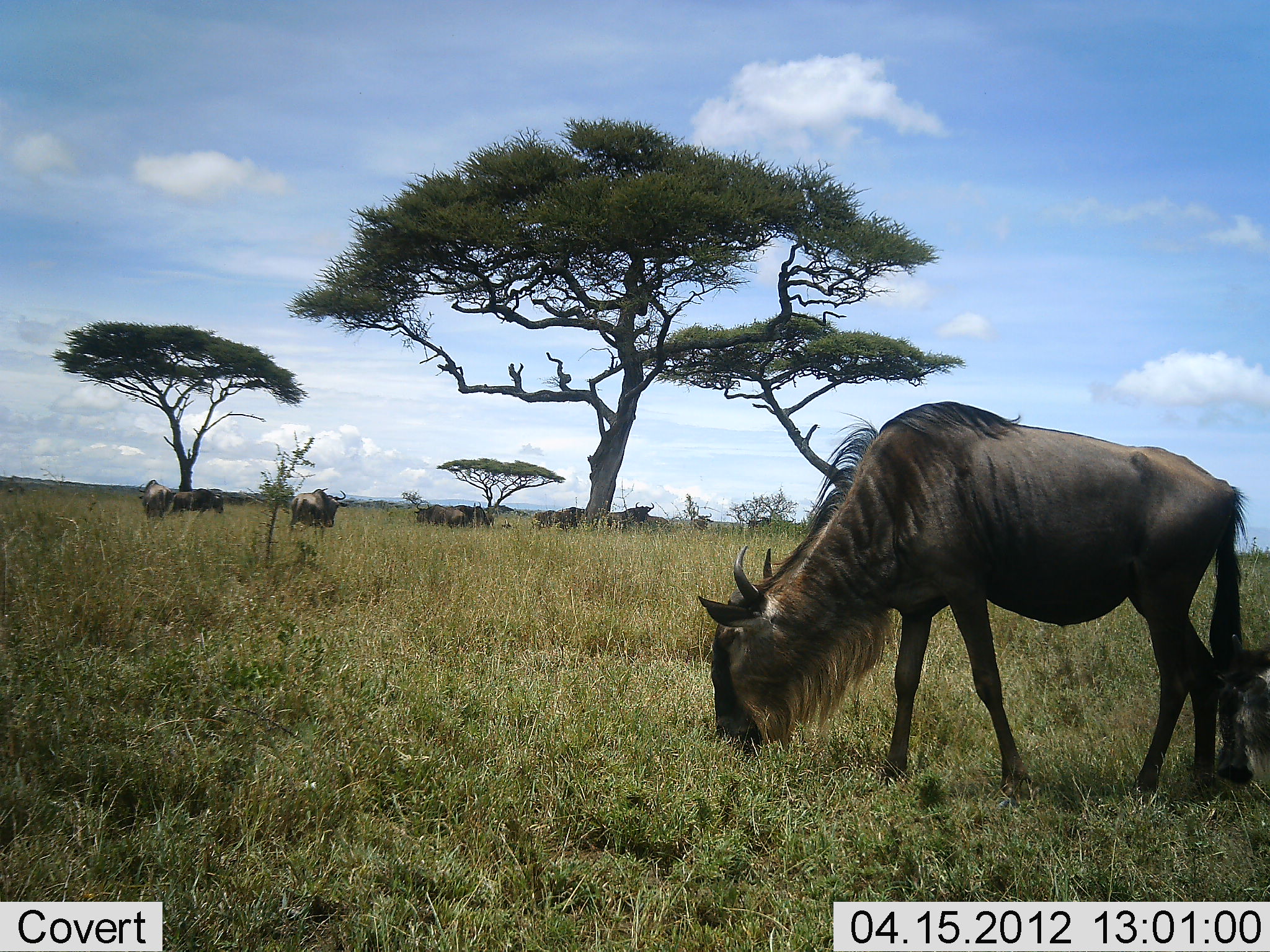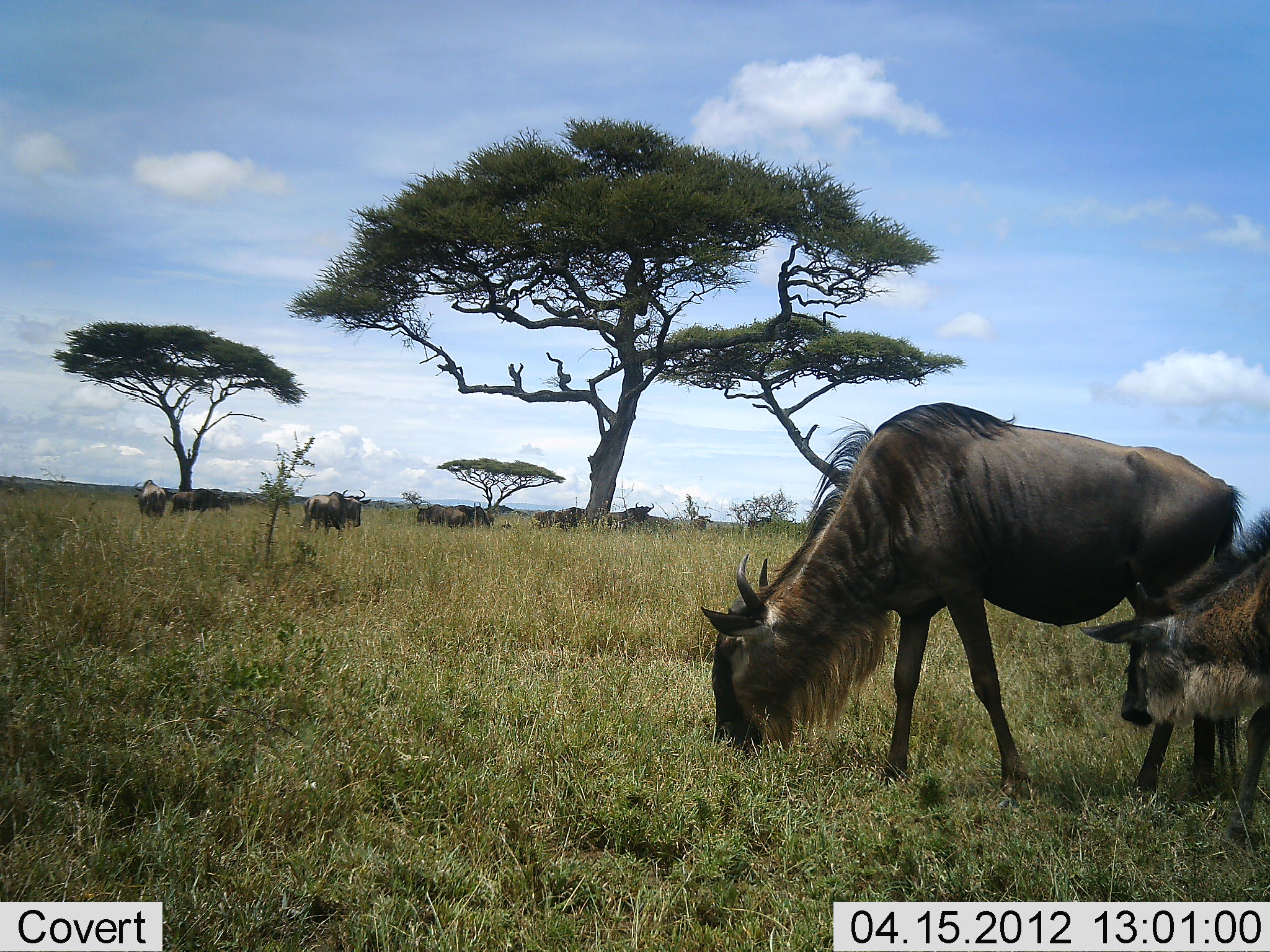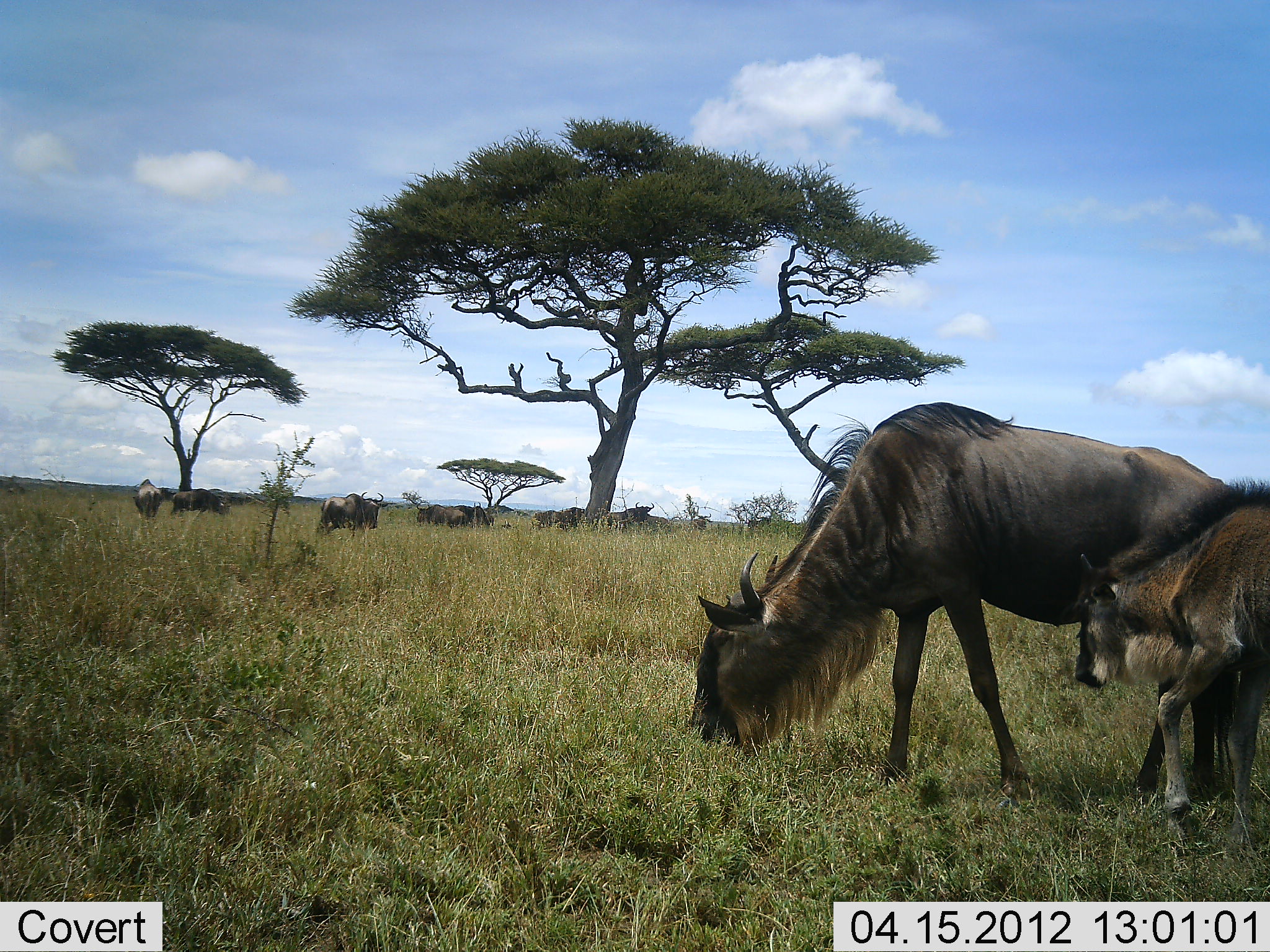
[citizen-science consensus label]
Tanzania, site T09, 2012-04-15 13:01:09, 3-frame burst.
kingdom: Animalia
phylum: Chordata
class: Mammalia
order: Artiodactyla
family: Bovidae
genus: Connochaetes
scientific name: Connochaetes taurinus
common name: blue wildebeest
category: wildebeest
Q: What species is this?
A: Wildebeest (blue wildebeest) (Connochaetes taurinus).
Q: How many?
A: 11-50.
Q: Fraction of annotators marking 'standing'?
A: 58%.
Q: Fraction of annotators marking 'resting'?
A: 8%.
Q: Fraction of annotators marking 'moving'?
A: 50%.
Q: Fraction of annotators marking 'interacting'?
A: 33%.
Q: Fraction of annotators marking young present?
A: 75%.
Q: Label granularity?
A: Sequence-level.